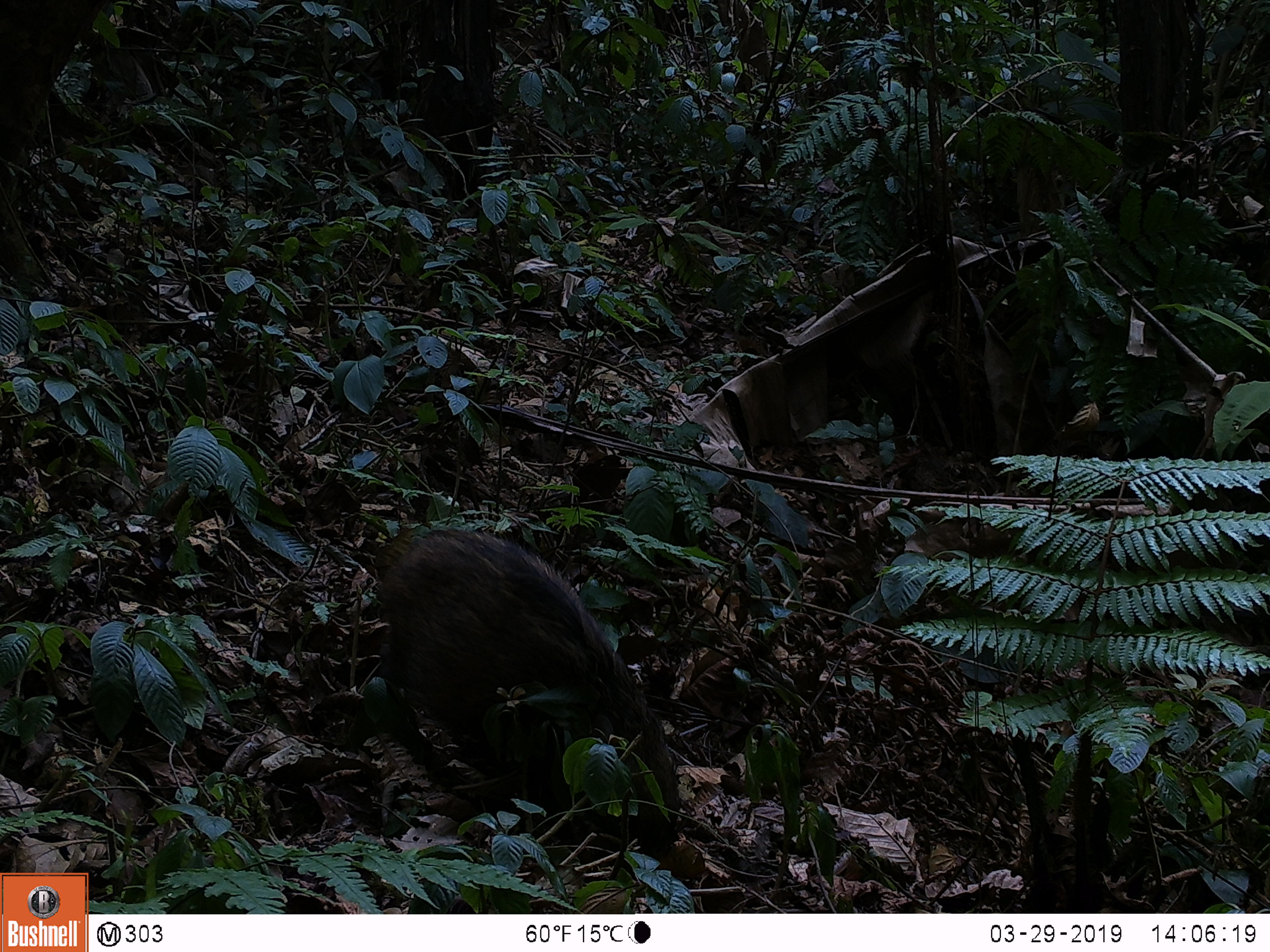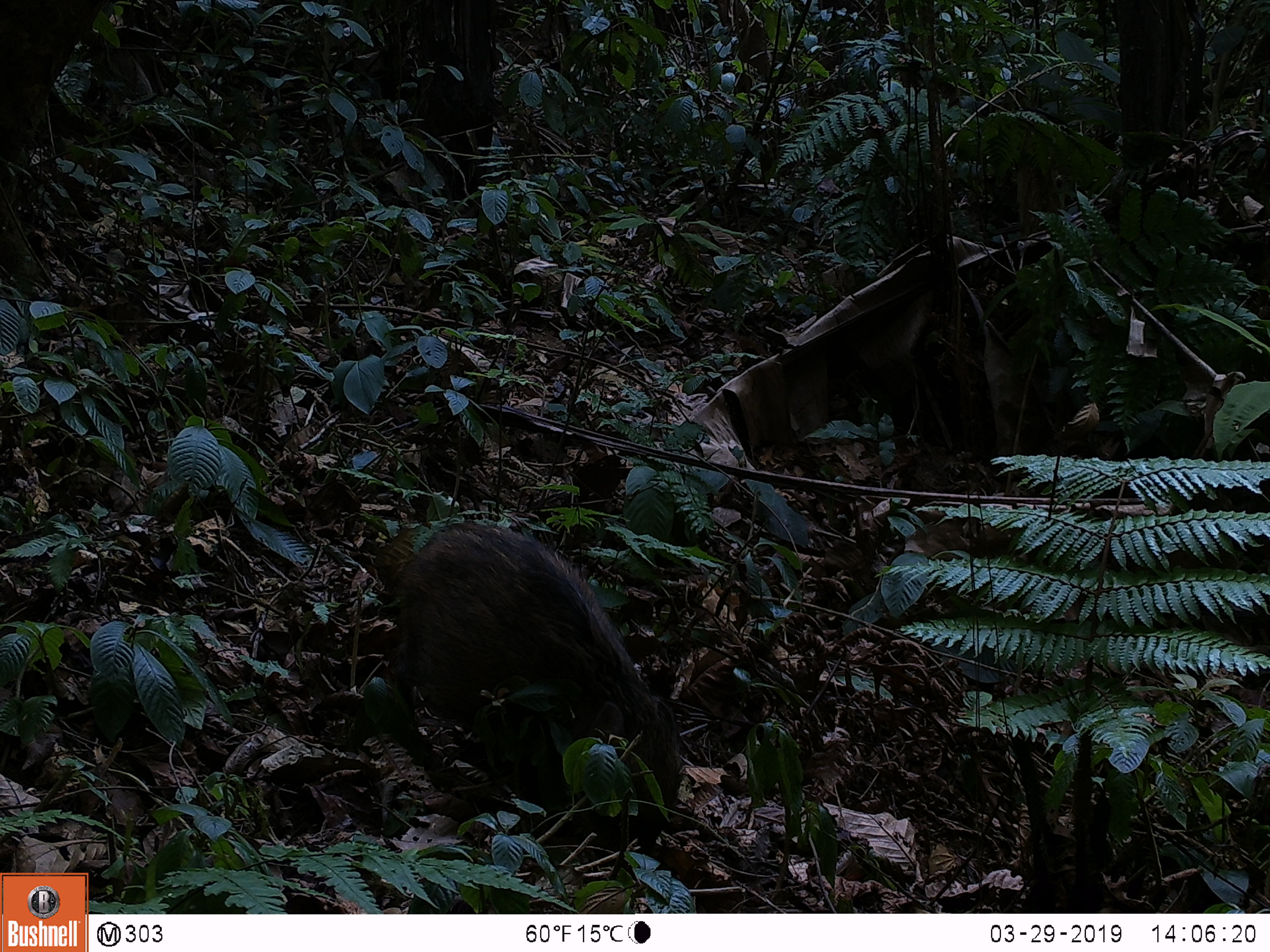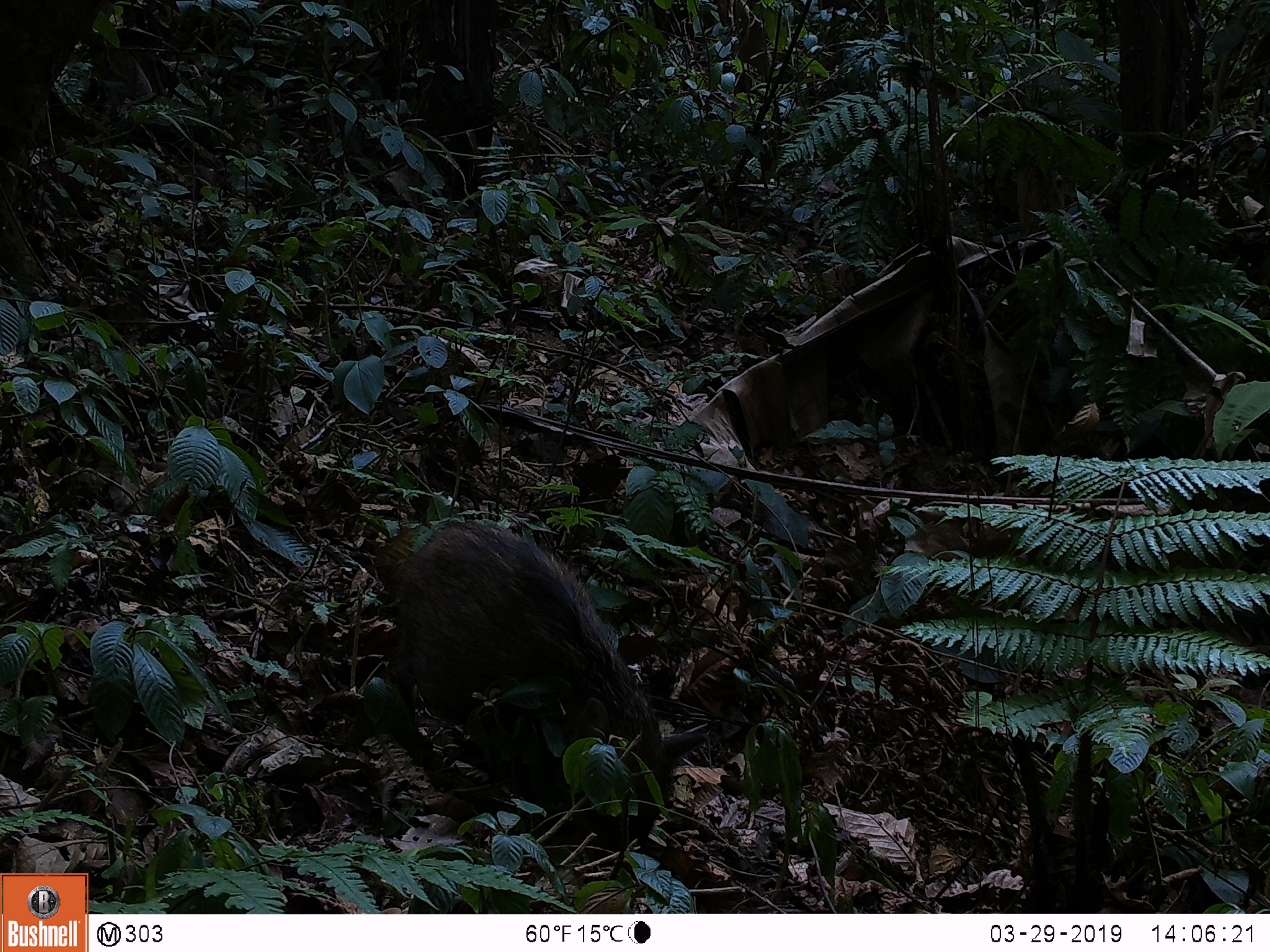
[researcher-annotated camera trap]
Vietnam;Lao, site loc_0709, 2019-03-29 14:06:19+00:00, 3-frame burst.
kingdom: Animalia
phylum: Chordata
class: Mammalia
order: Artiodactyla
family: Suidae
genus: Sus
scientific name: Sus scrofa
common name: eurasian wild pig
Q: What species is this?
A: Eurasian wild pig (Sus scrofa).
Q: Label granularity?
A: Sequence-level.